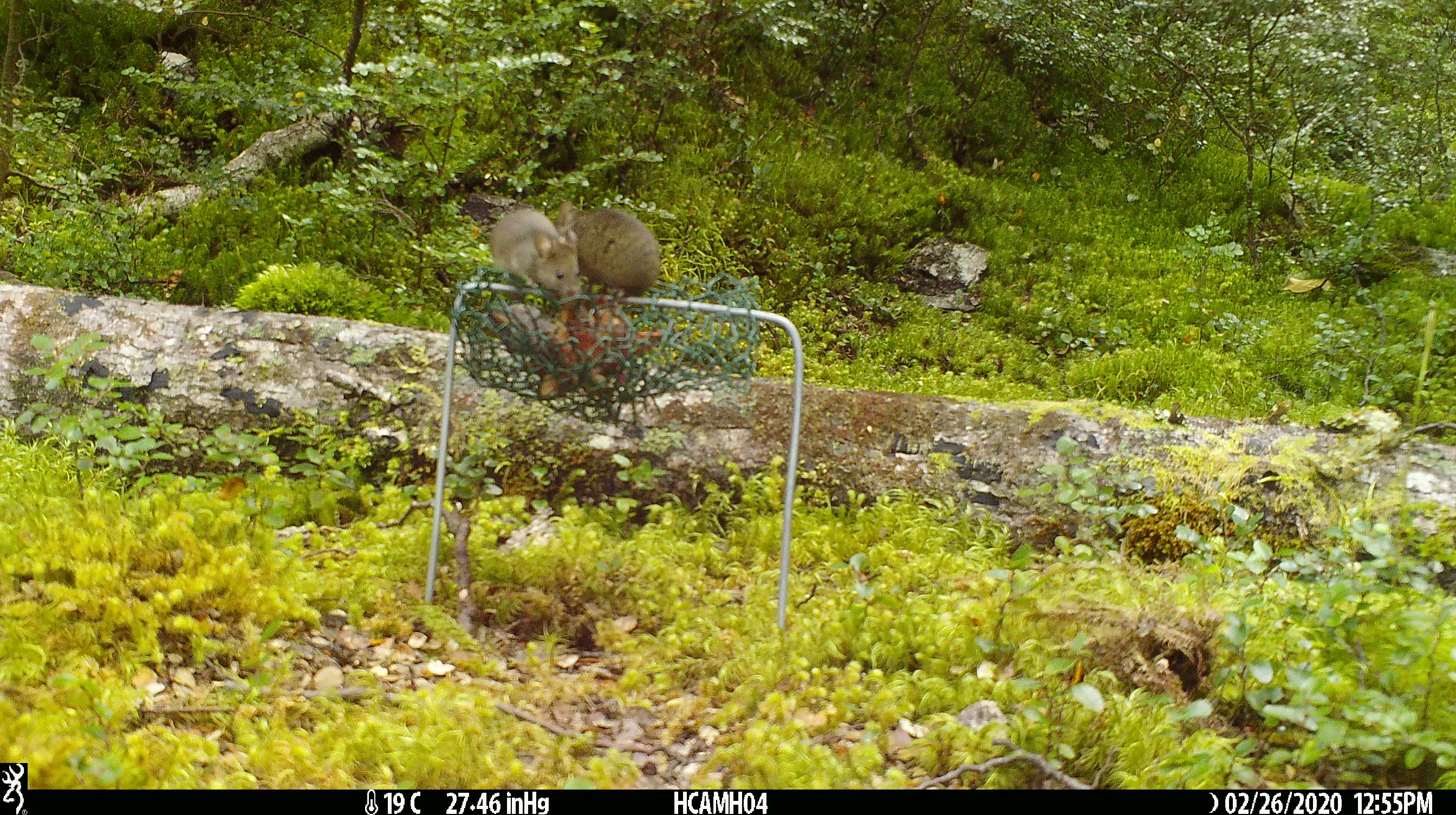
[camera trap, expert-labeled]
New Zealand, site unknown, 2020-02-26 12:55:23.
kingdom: Animalia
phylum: Chordata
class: Mammalia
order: Rodentia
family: Muridae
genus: Mus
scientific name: Mus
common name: mouse